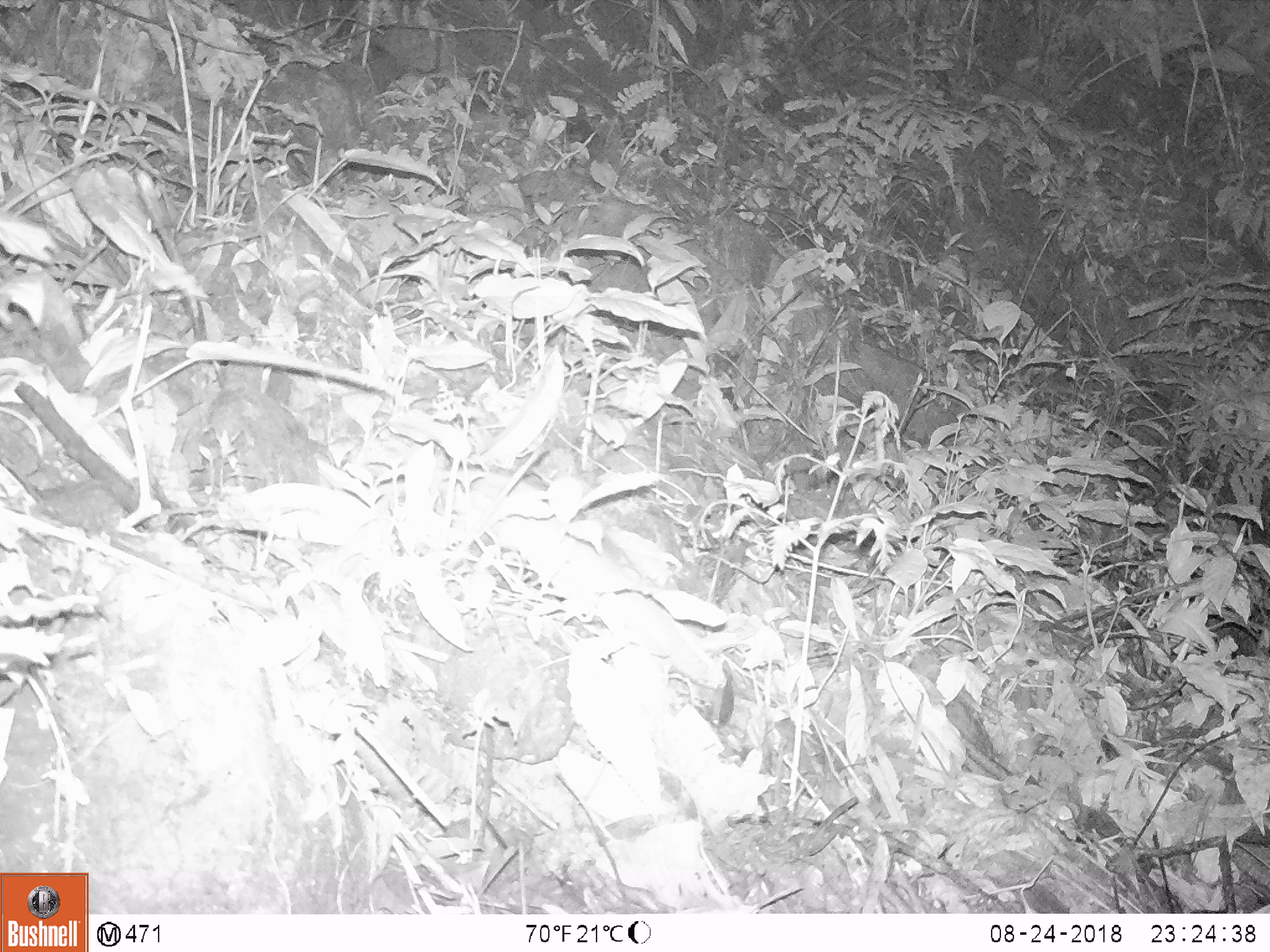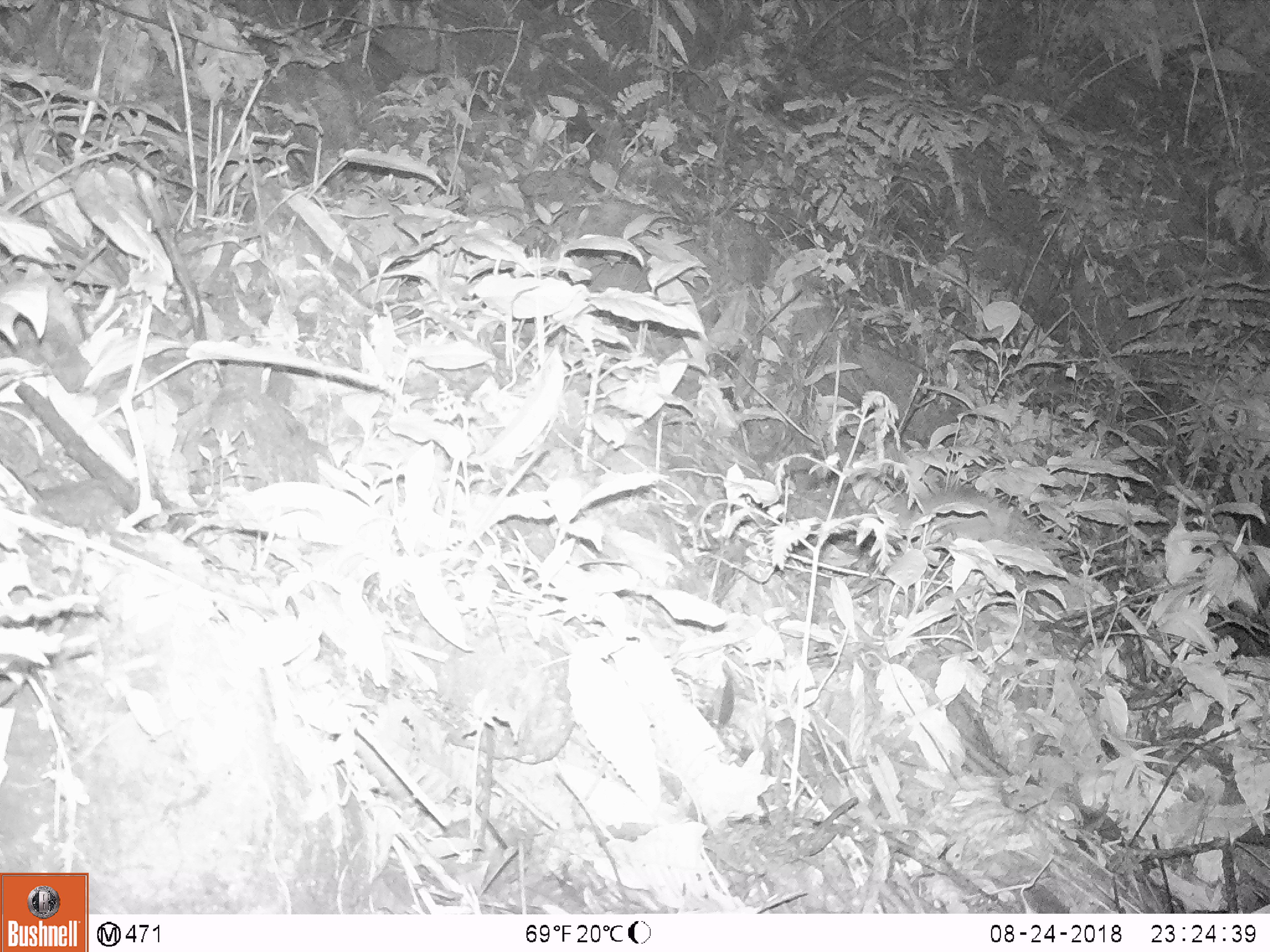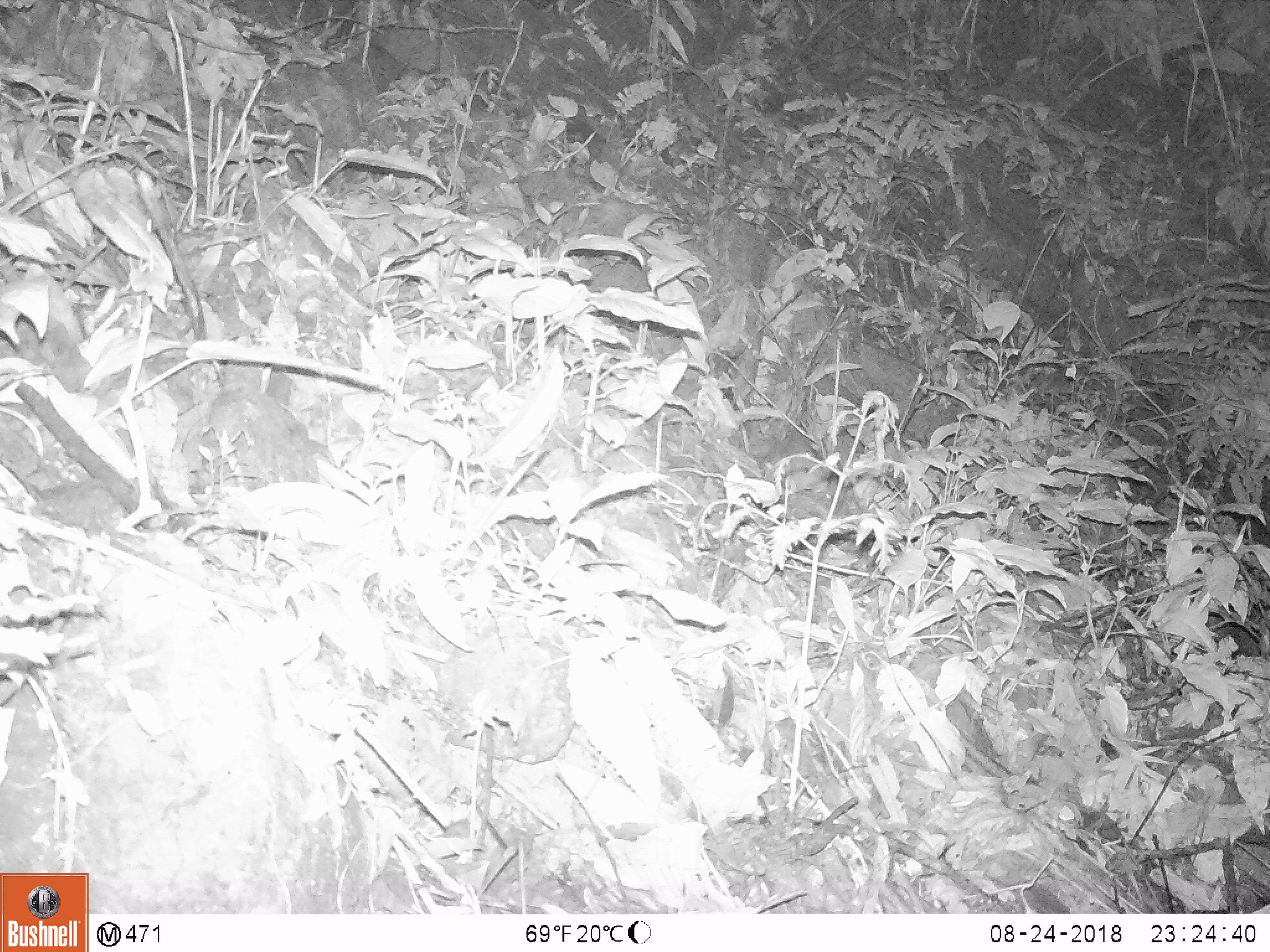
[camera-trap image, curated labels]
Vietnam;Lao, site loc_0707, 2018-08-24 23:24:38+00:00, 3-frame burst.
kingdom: Animalia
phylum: Chordata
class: Mammalia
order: Rodentia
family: Muridae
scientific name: Muridae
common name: old-world mice and rats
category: unidentified murid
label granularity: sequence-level